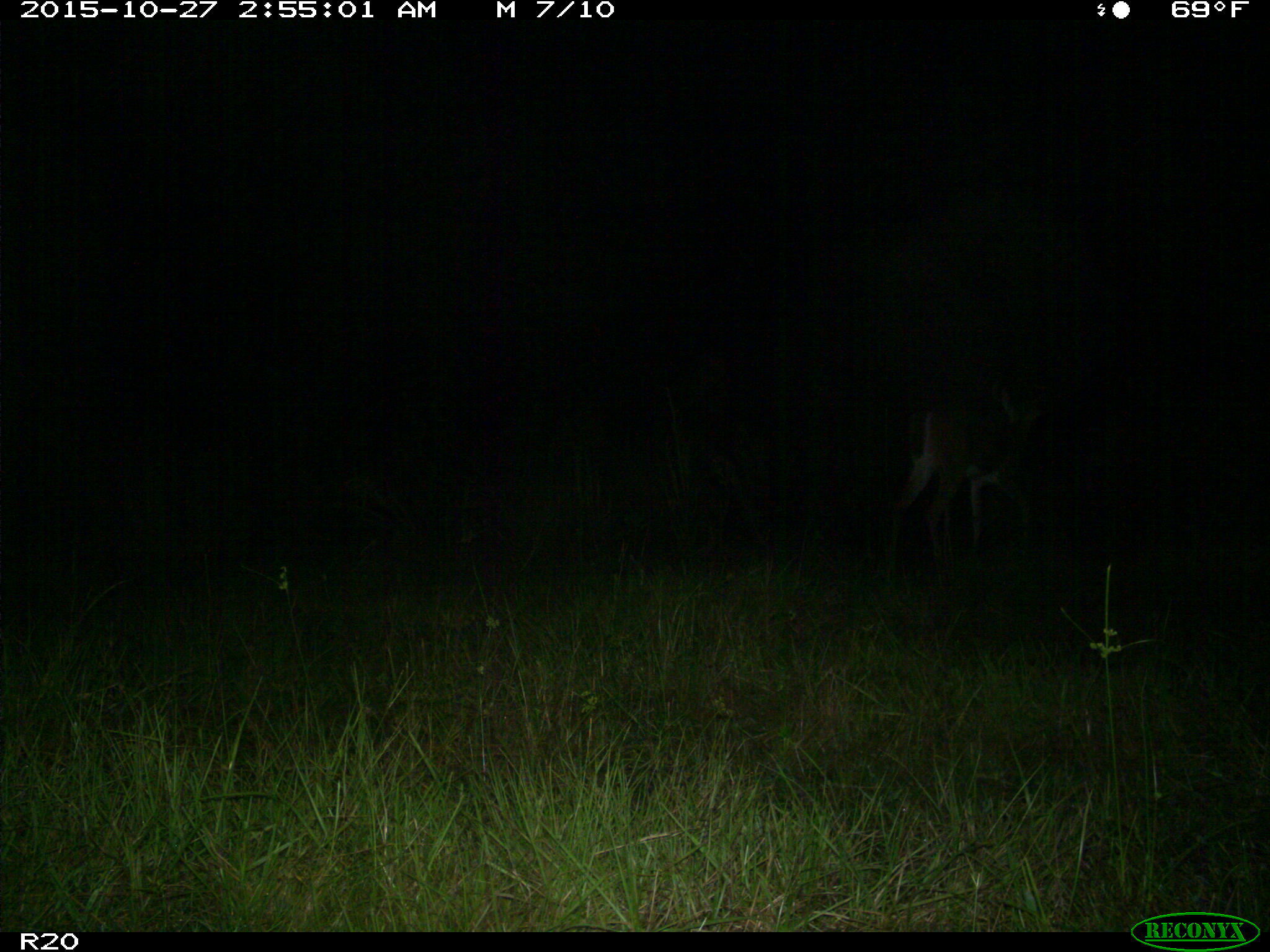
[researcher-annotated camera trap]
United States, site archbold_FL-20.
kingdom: Animalia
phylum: Chordata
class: Mammalia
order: Artiodactyla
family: Cervidae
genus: Odocoileus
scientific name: Odocoileus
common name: deer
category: unidentified deer